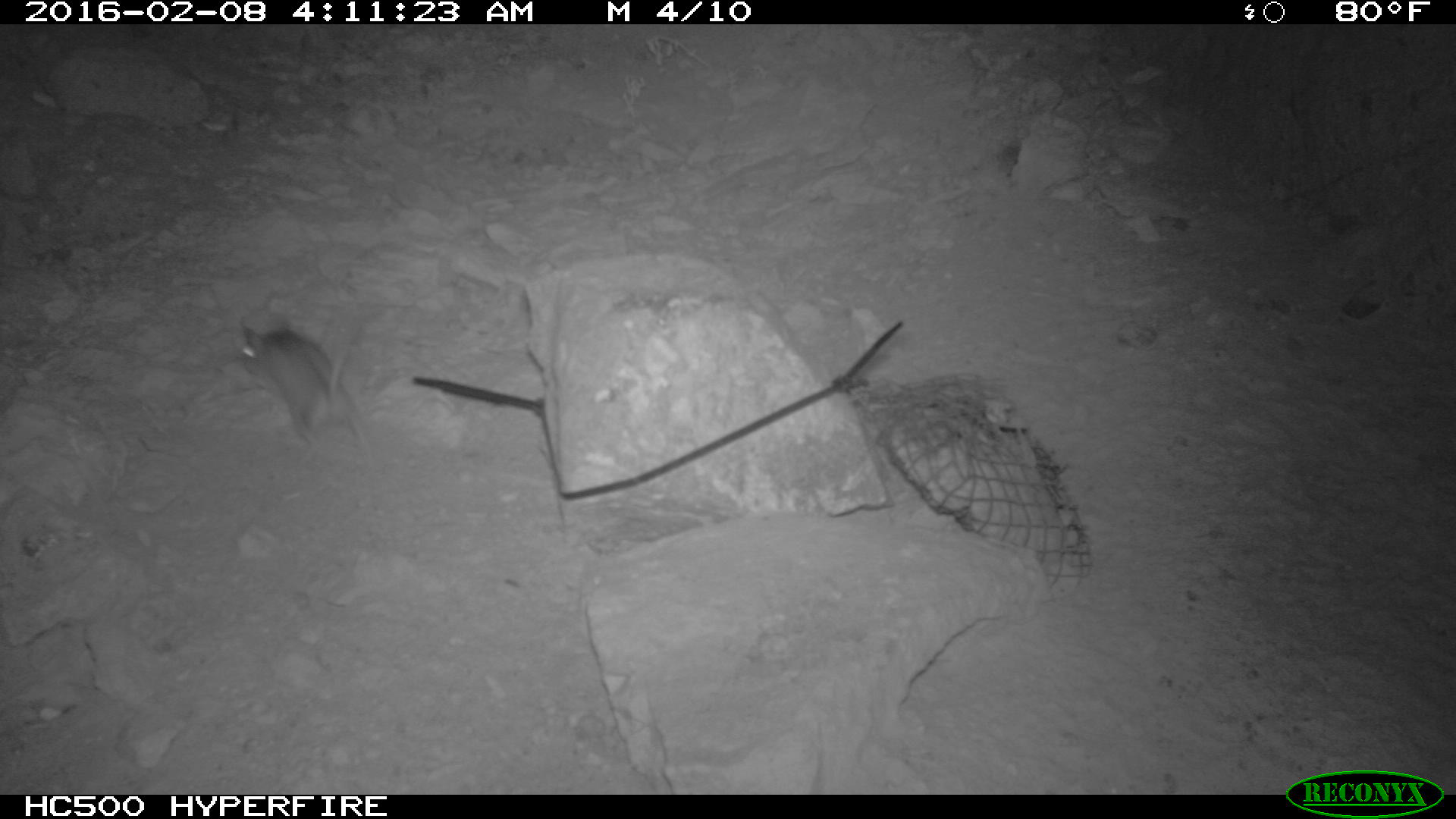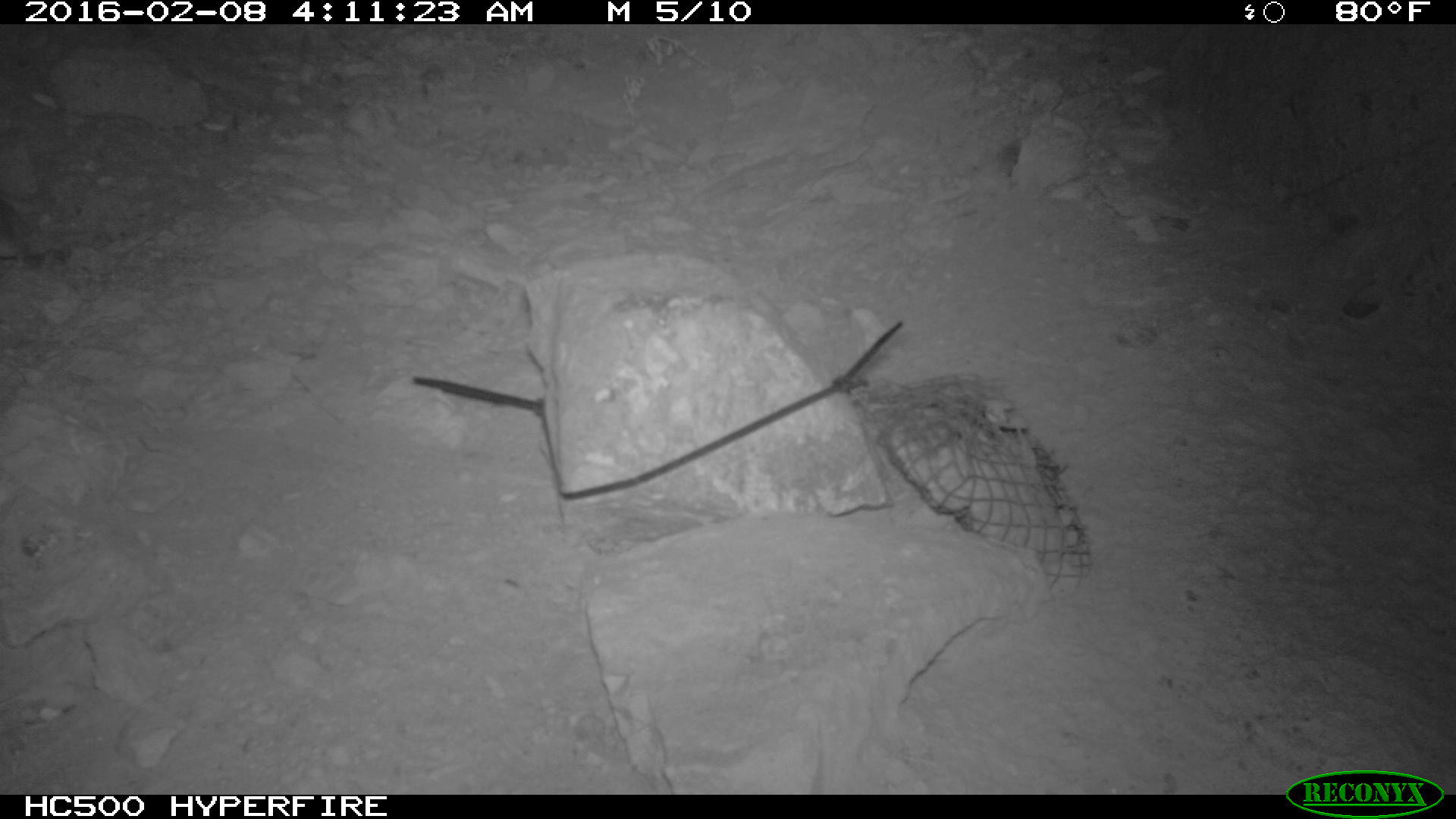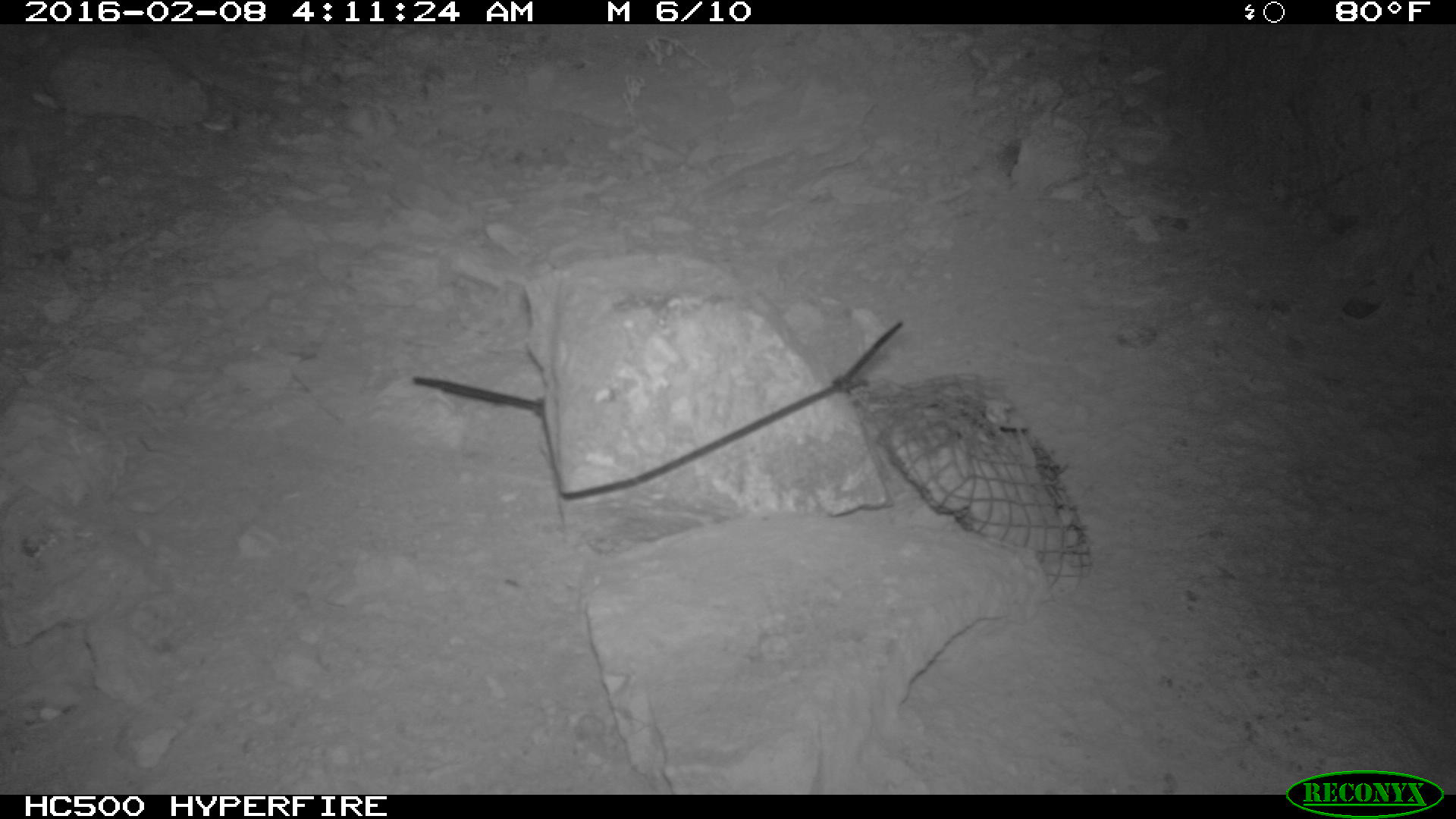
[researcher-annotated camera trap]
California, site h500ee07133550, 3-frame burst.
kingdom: Animalia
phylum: Chordata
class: Mammalia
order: Rodentia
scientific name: Rodentia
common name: rodent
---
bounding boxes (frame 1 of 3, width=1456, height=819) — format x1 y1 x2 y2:
rodent: 237 312 367 446